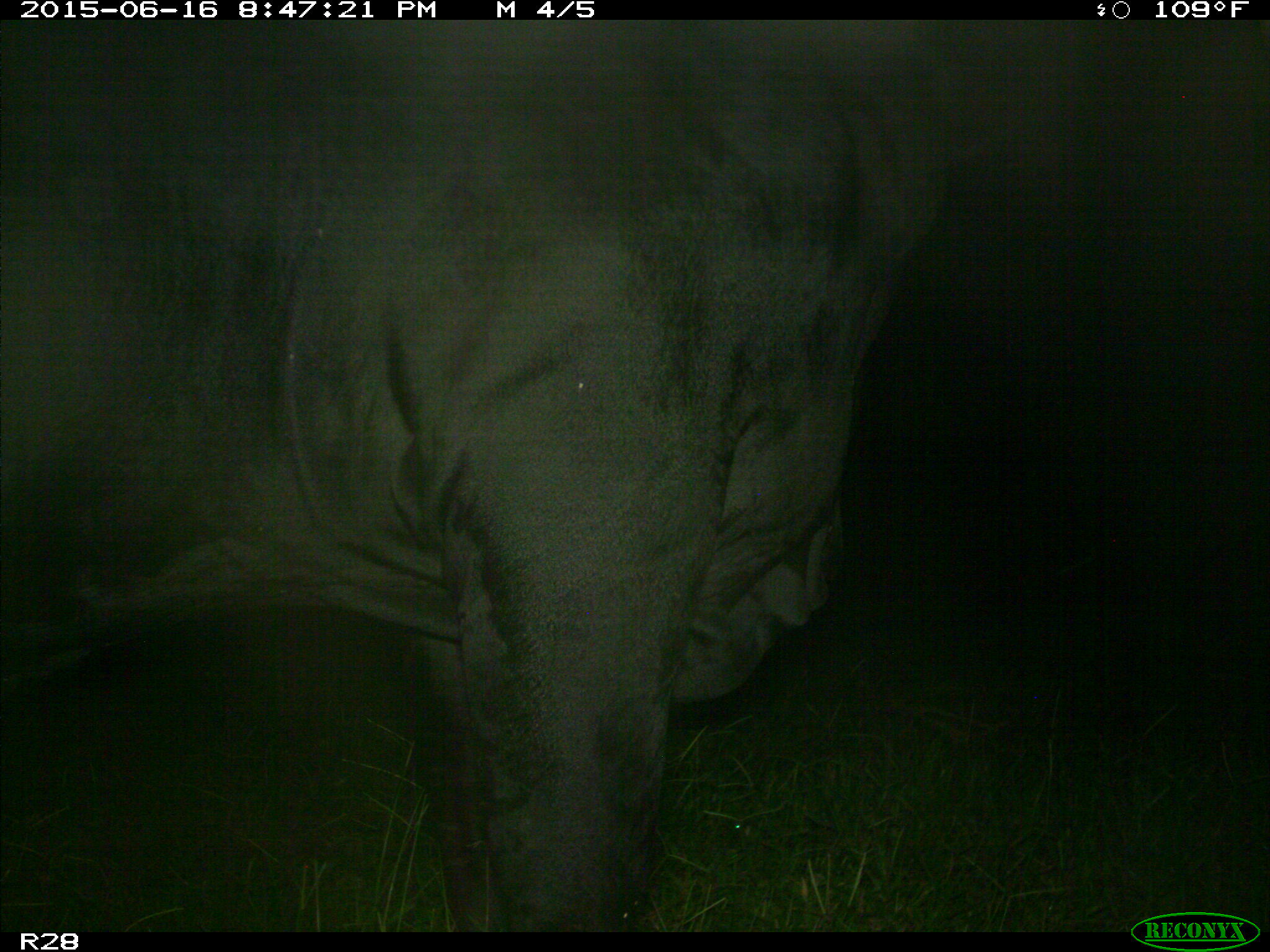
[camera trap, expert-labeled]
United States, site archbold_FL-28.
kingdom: Animalia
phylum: Chordata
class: Mammalia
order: Artiodactyla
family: Bovidae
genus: Bos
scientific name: Bos taurus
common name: domestic cow